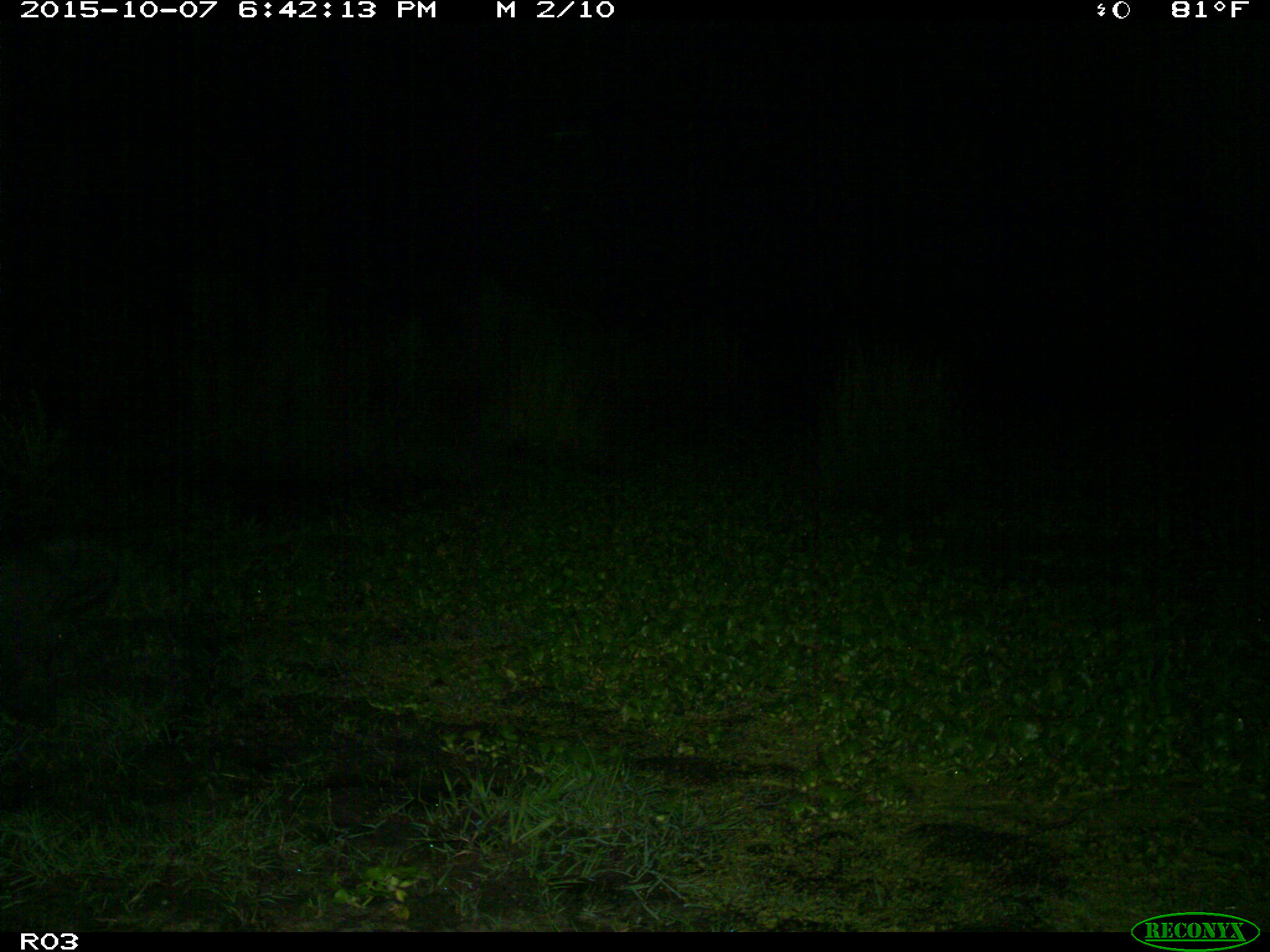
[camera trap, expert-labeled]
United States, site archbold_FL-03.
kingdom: Animalia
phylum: Chordata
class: Mammalia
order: Artiodactyla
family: Suidae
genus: Sus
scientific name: Sus scrofa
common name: wild boar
Sus scrofa (wild boar).